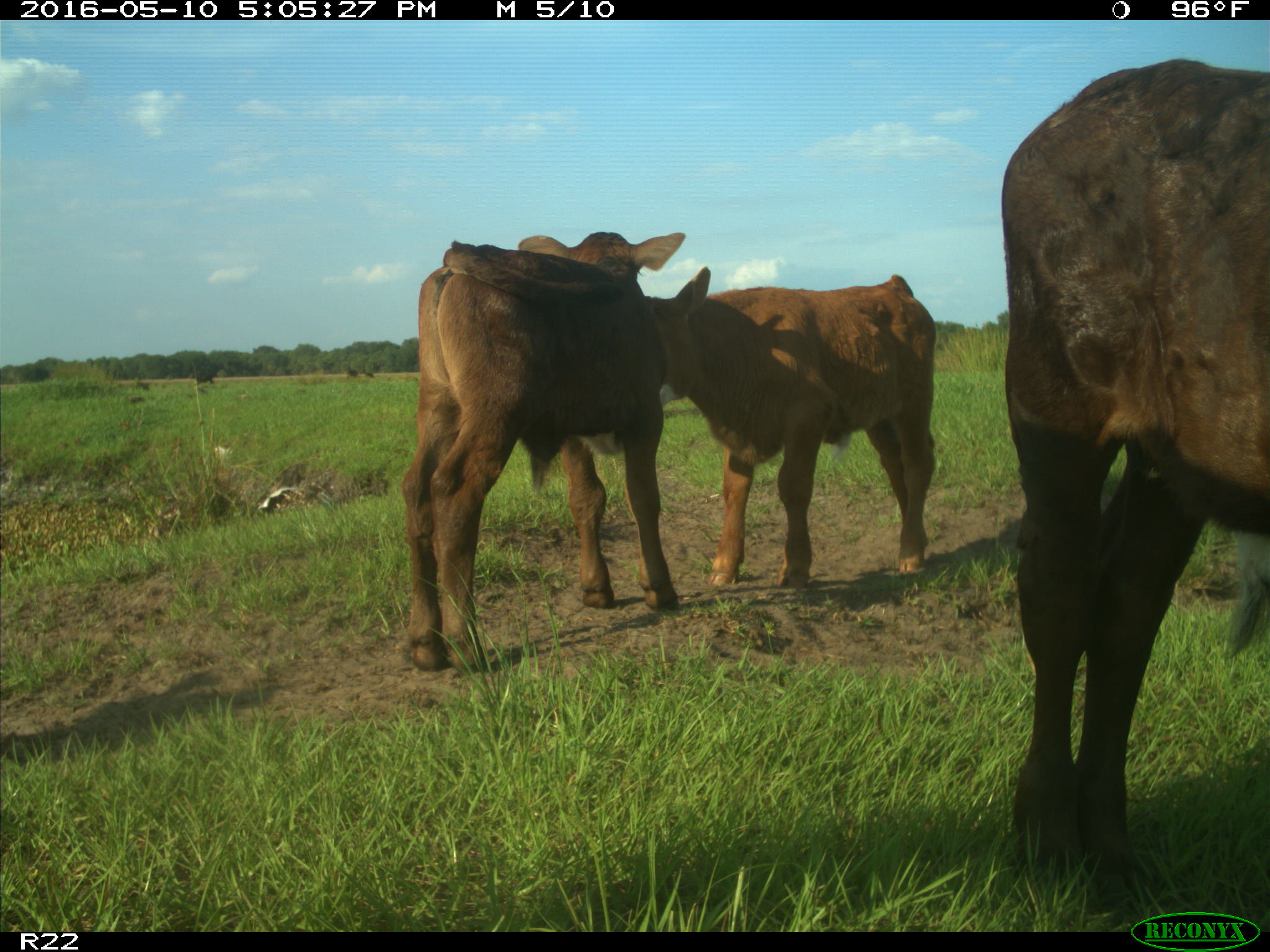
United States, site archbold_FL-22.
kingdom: Animalia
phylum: Chordata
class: Mammalia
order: Artiodactyla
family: Bovidae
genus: Bos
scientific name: Bos taurus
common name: domestic cow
Bos taurus (domestic cow).